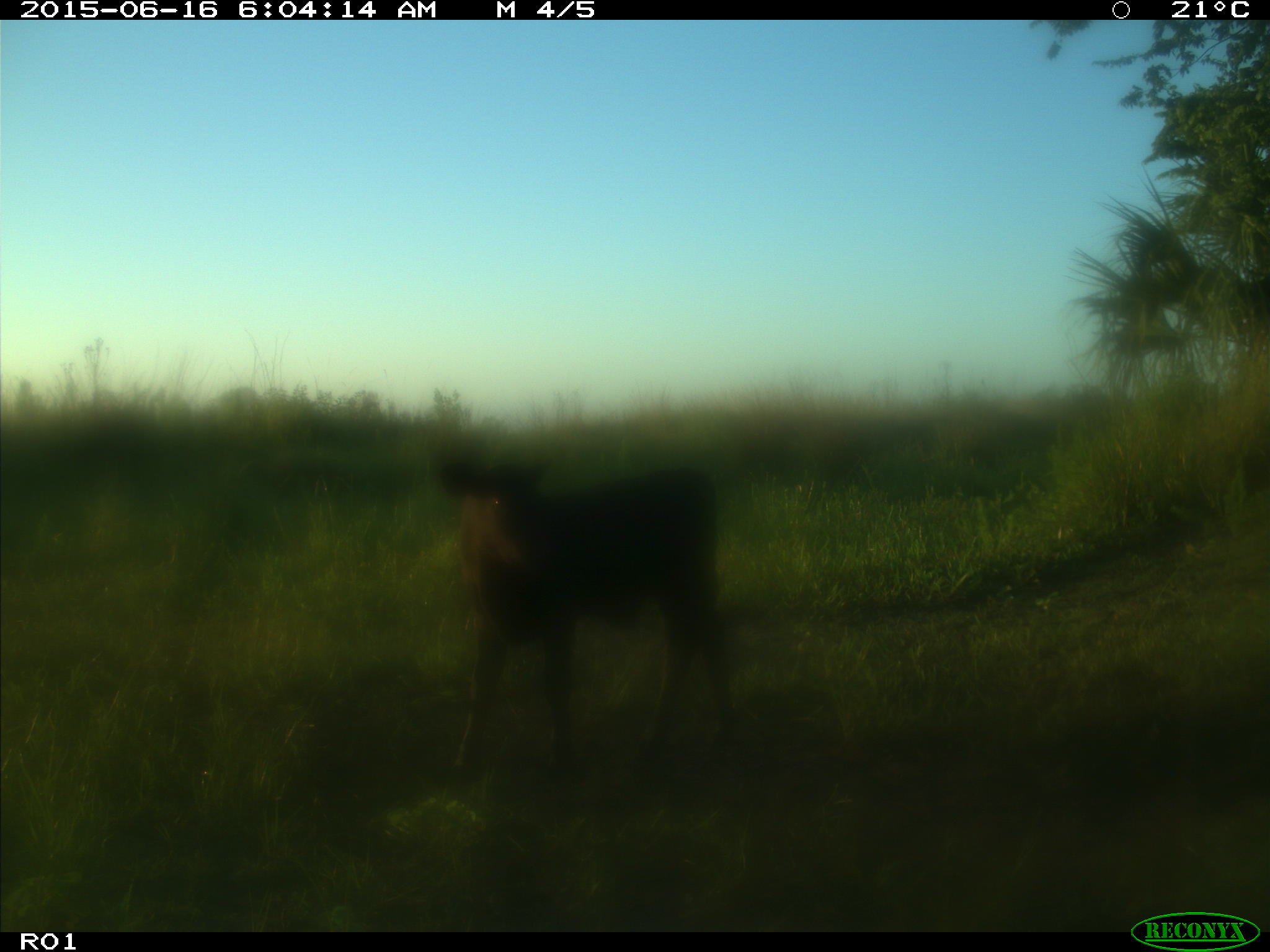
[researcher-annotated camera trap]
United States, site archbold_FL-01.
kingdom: Animalia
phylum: Chordata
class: Mammalia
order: Artiodactyla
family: Bovidae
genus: Bos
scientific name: Bos taurus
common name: domestic cow